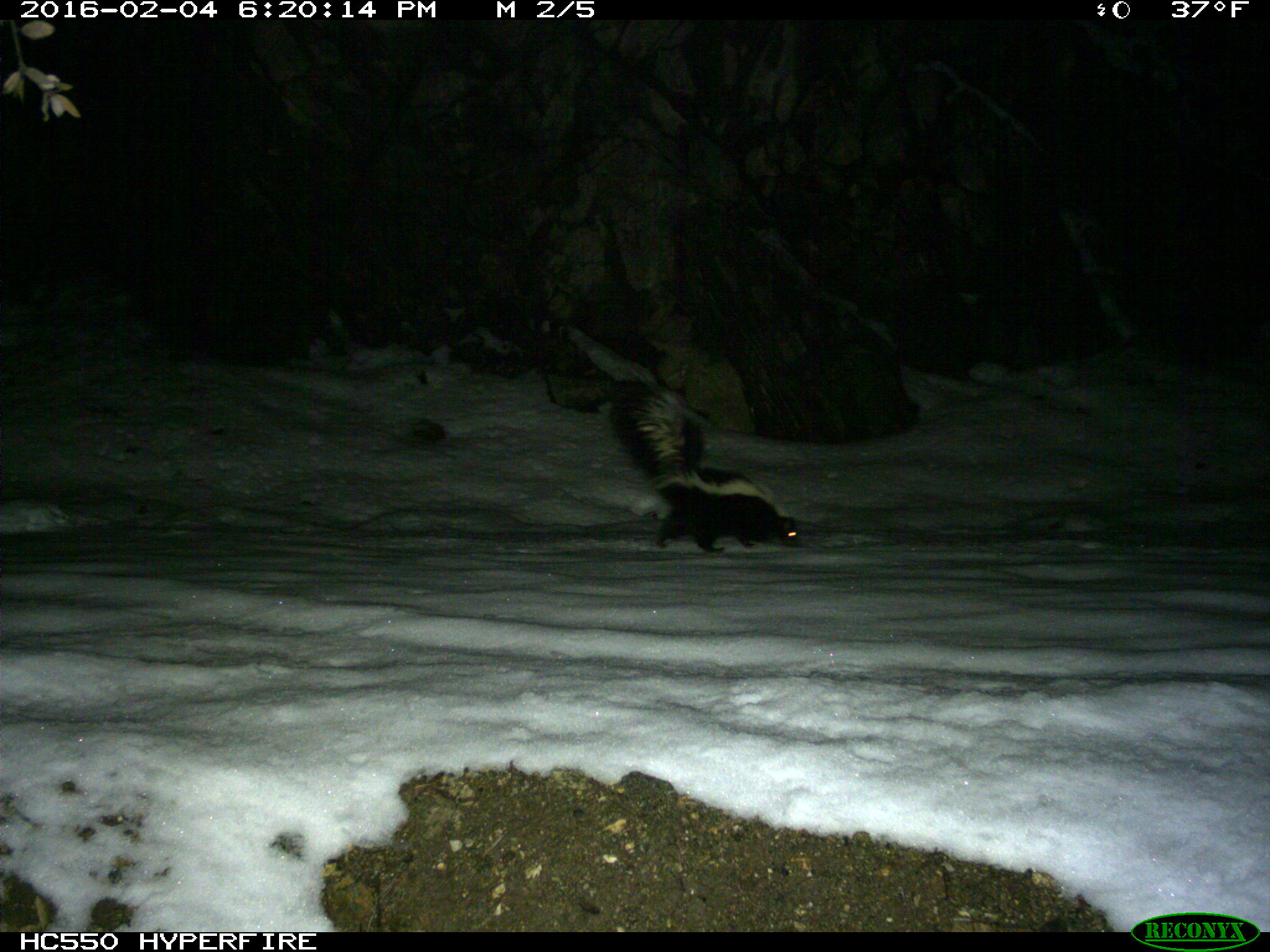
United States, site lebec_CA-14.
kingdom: Animalia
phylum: Chordata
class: Mammalia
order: Carnivora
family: Mephitidae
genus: Mephitis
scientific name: Mephitis mephitis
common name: striped skunk